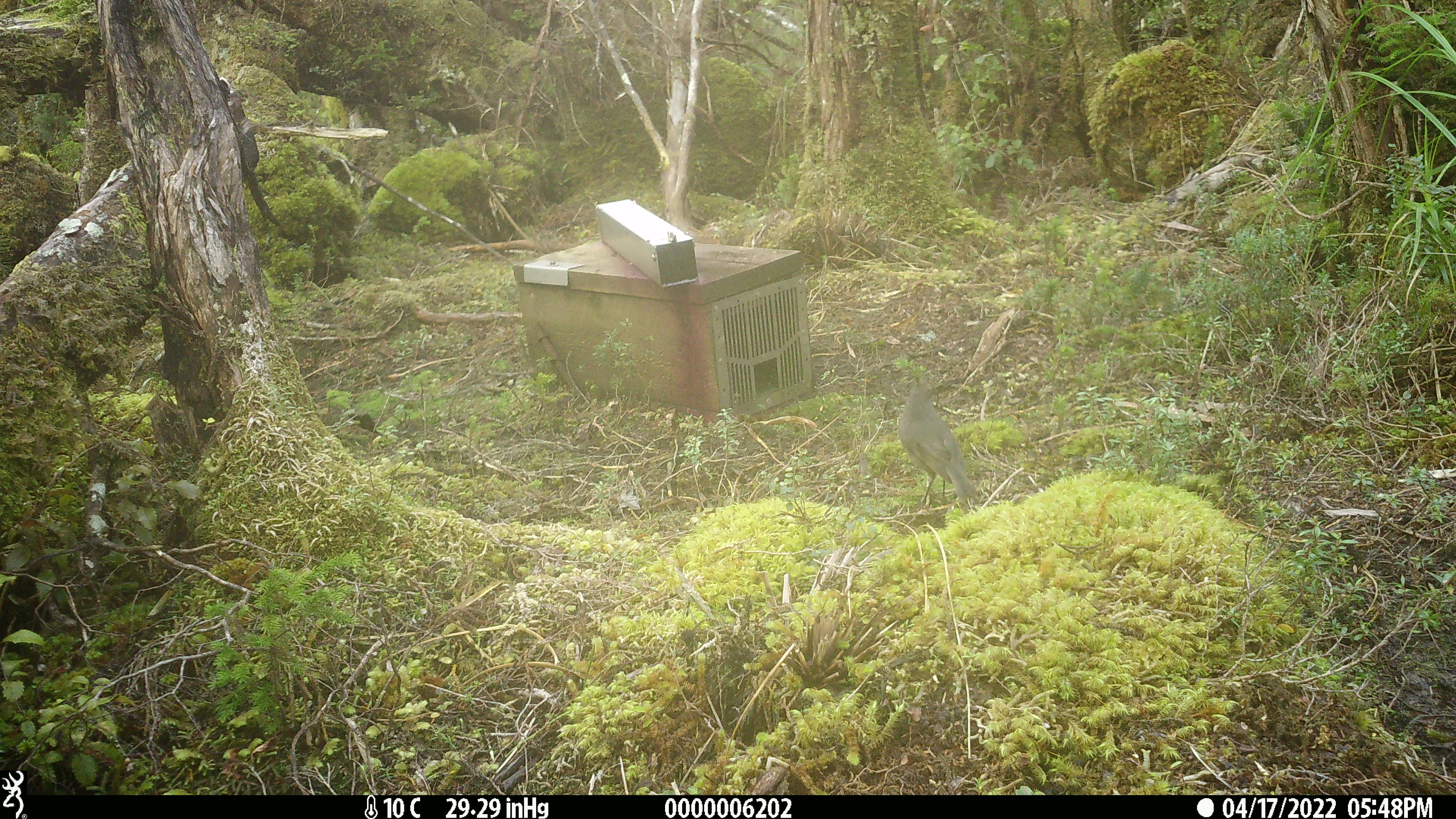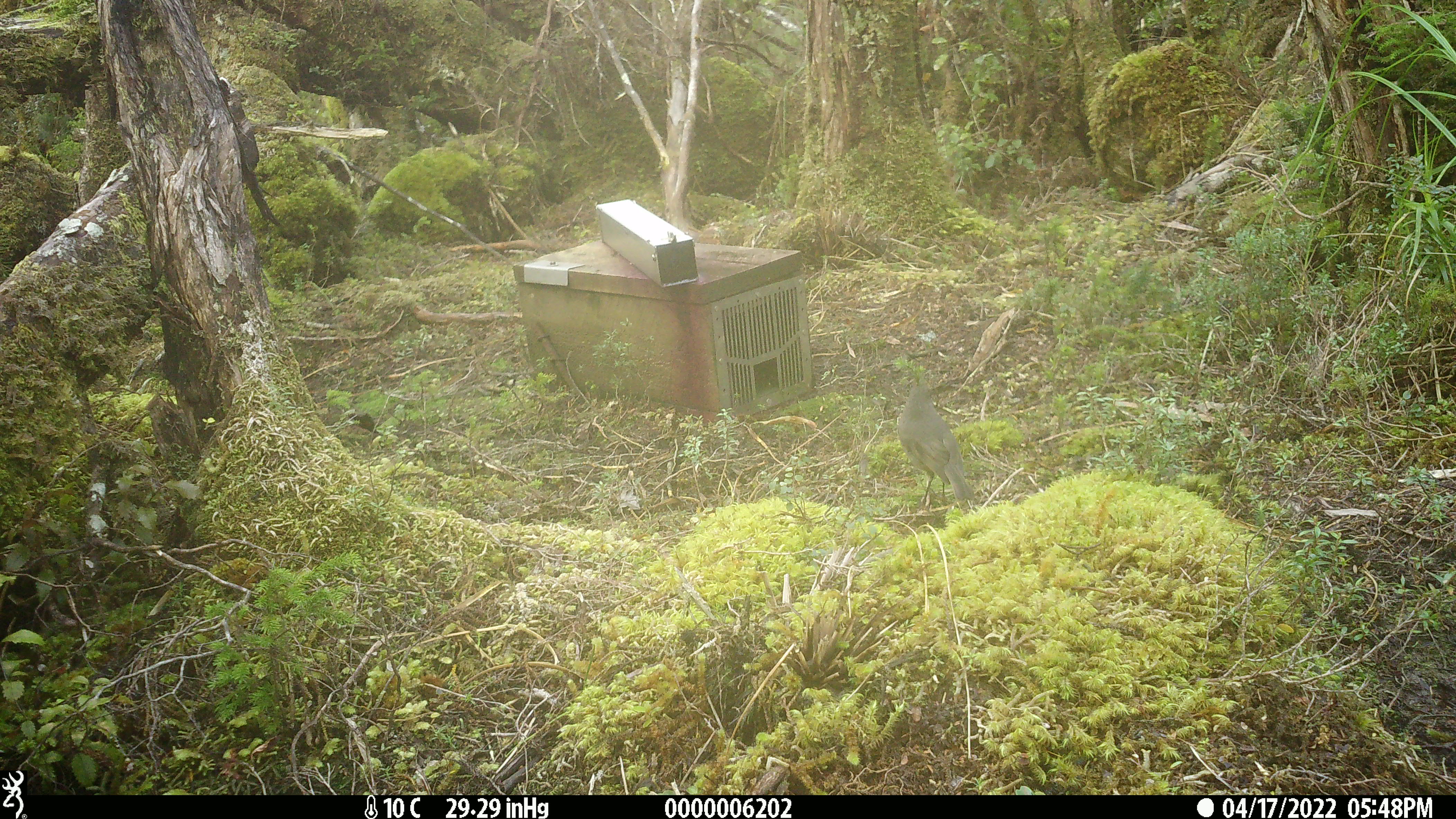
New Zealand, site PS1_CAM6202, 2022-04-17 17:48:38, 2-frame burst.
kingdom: Animalia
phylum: Chordata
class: Aves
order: Passeriformes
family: Petroicidae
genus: Petroica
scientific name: Petroica australis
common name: new zealand robin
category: robin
Robin (new zealand robin) (Petroica australis).